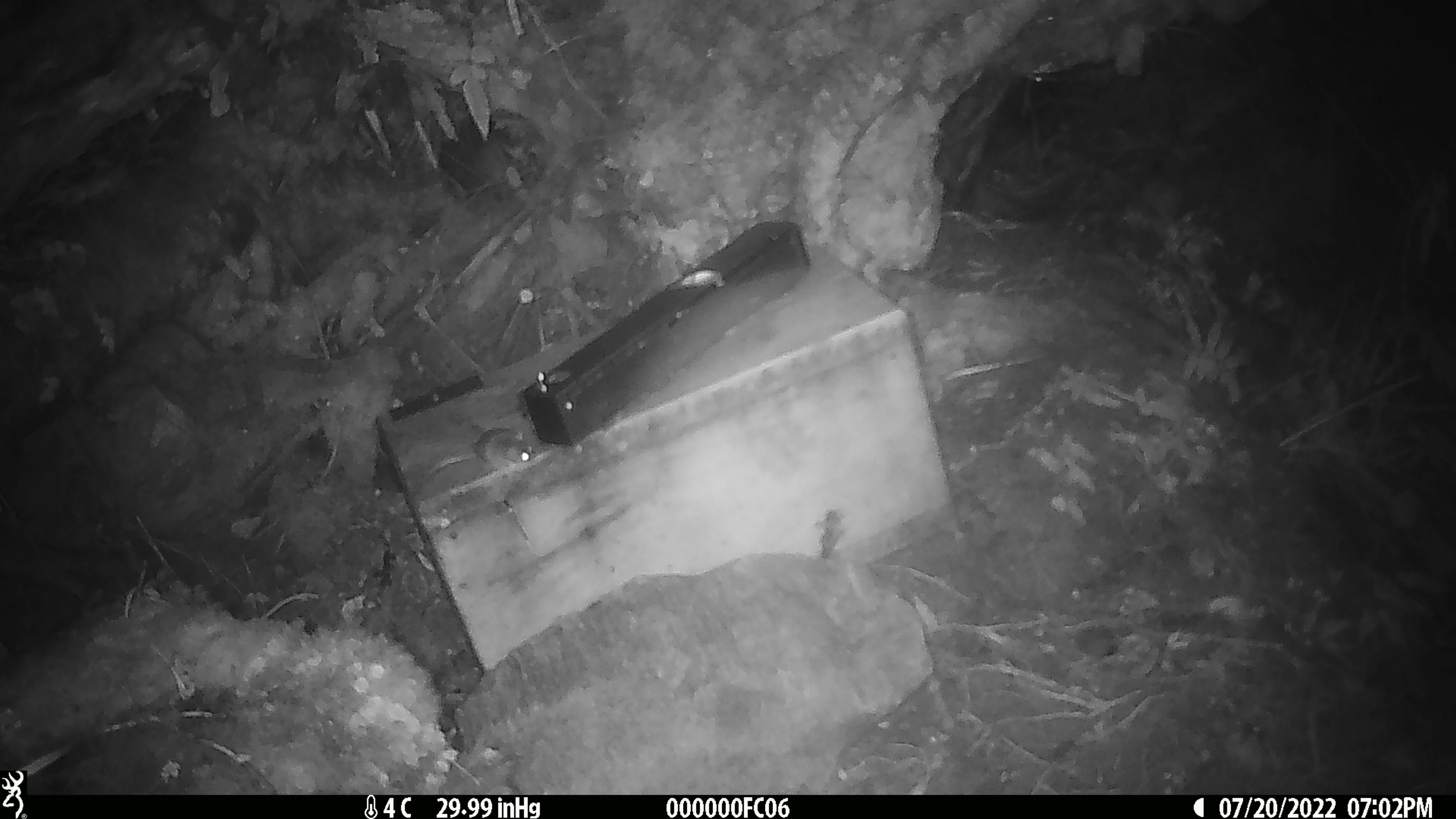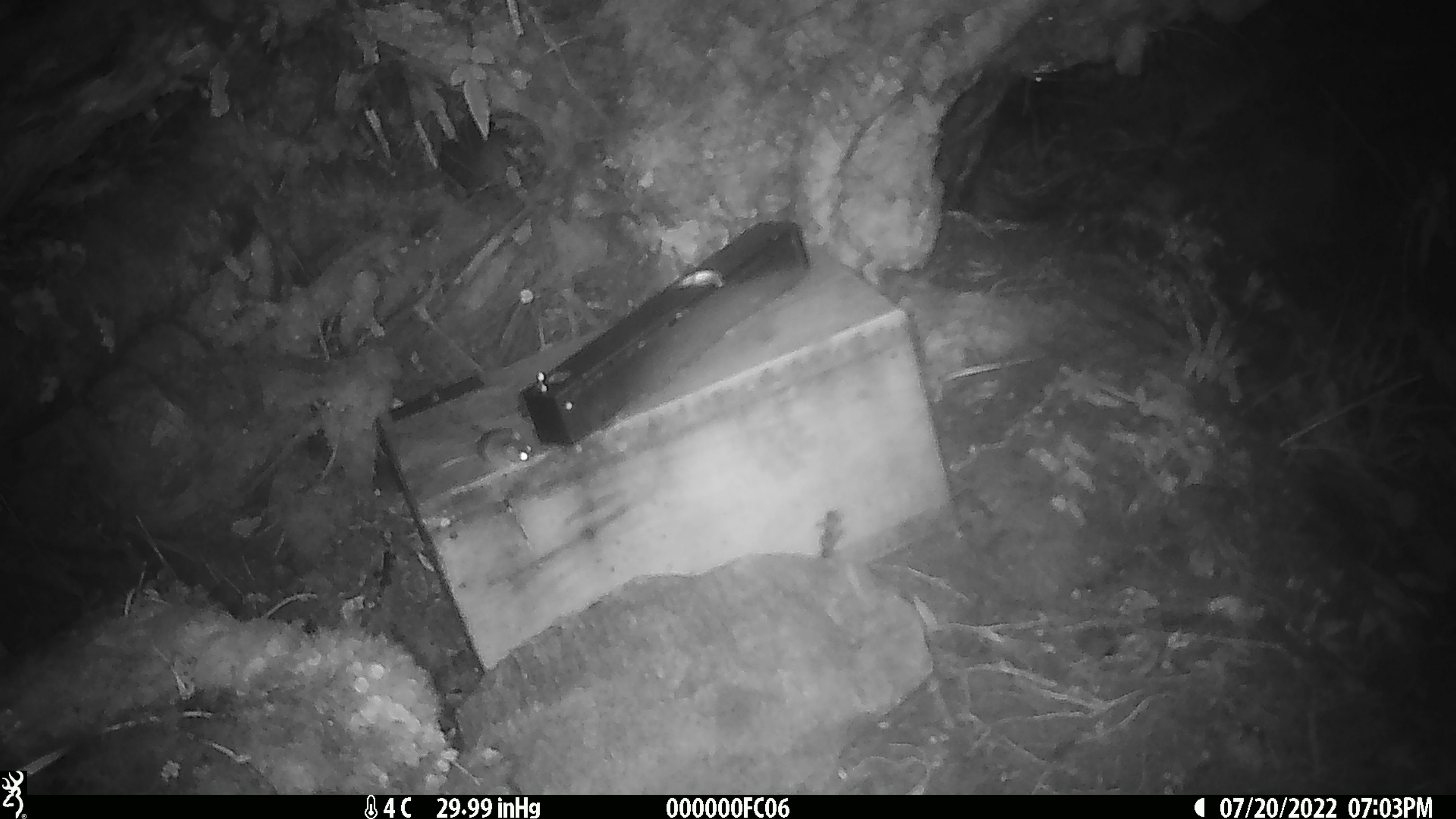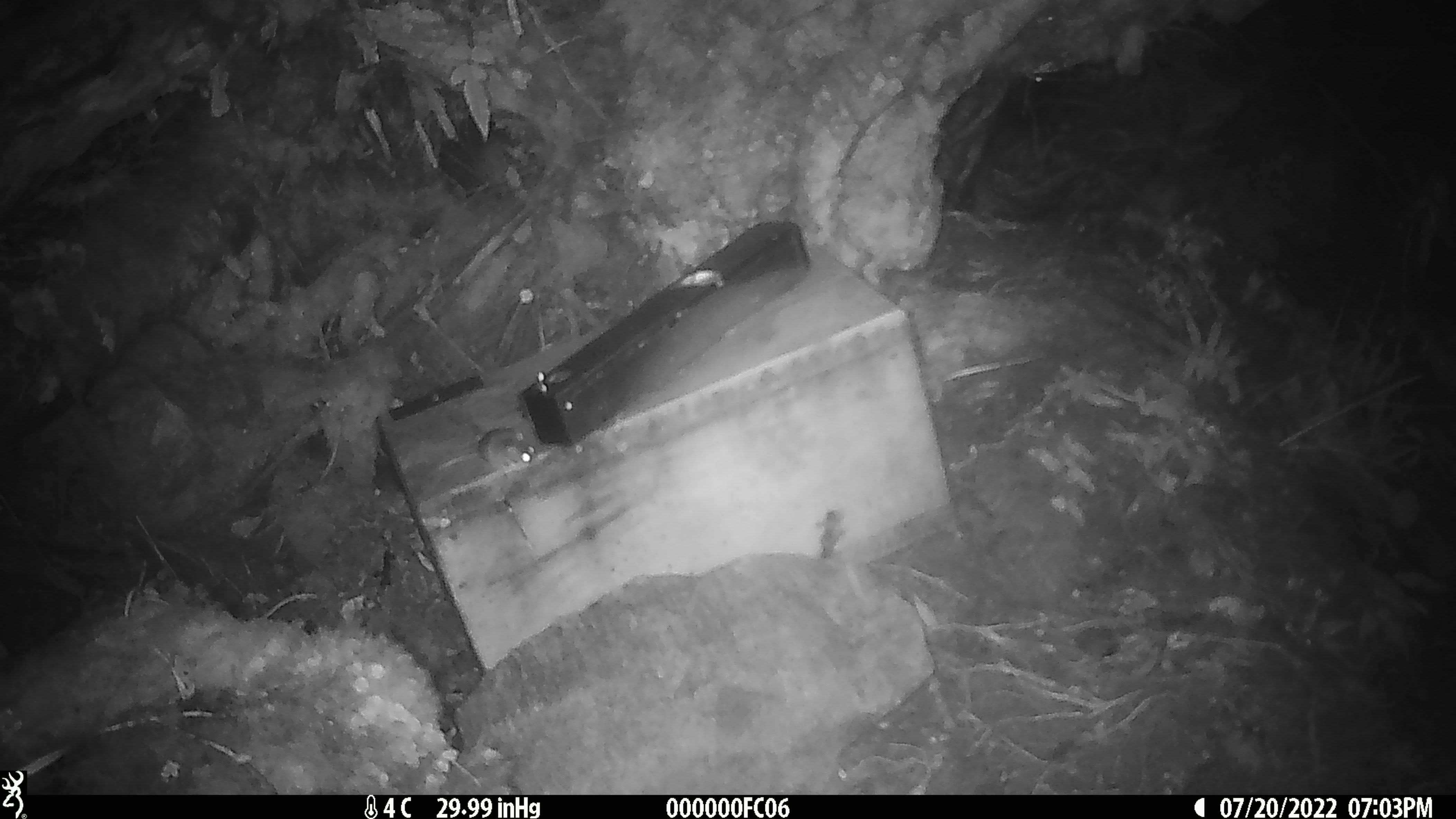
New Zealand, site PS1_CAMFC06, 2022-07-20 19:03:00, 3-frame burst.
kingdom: Animalia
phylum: Chordata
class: Mammalia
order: Rodentia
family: Muridae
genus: Mus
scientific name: Mus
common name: mouse